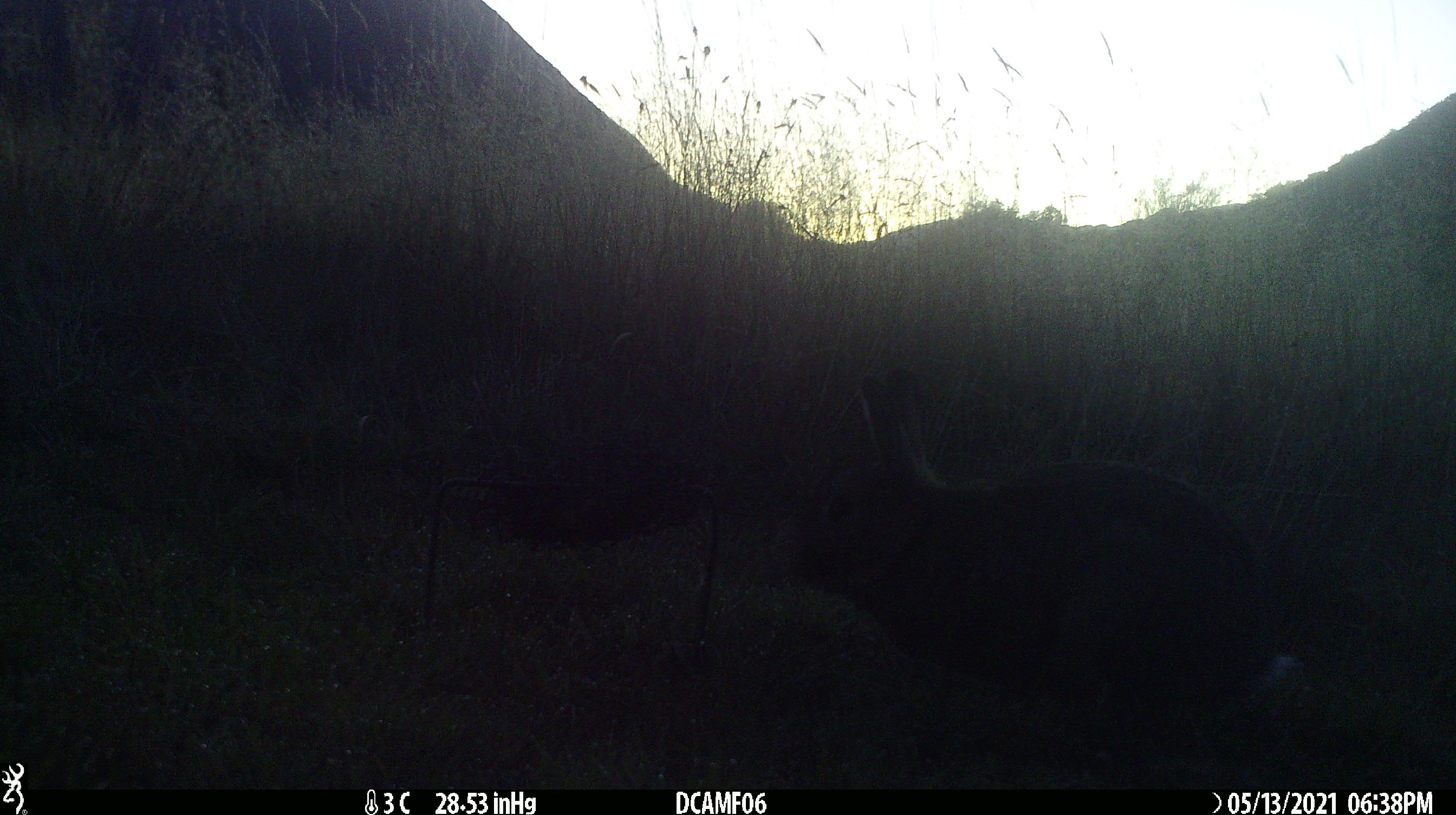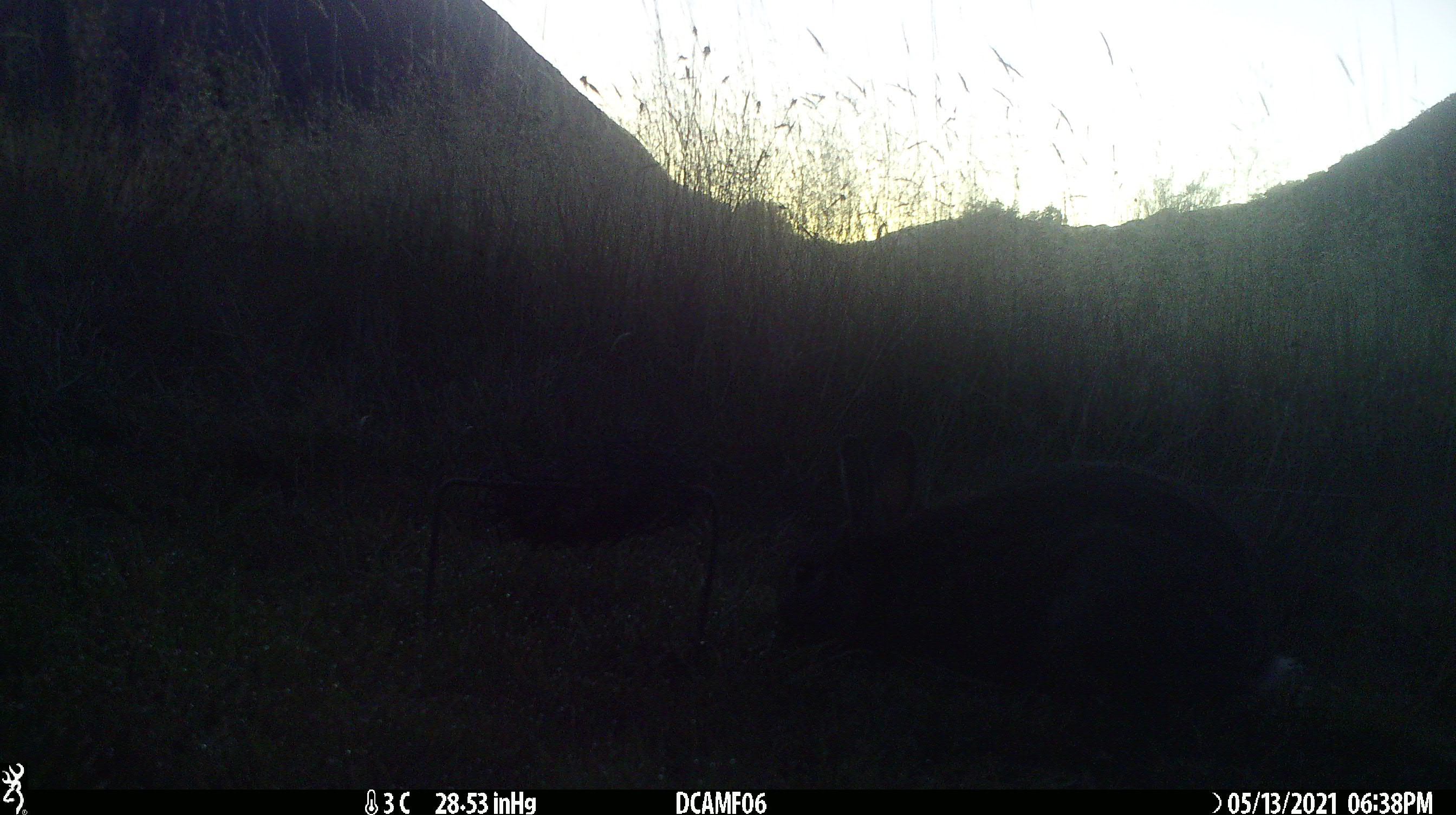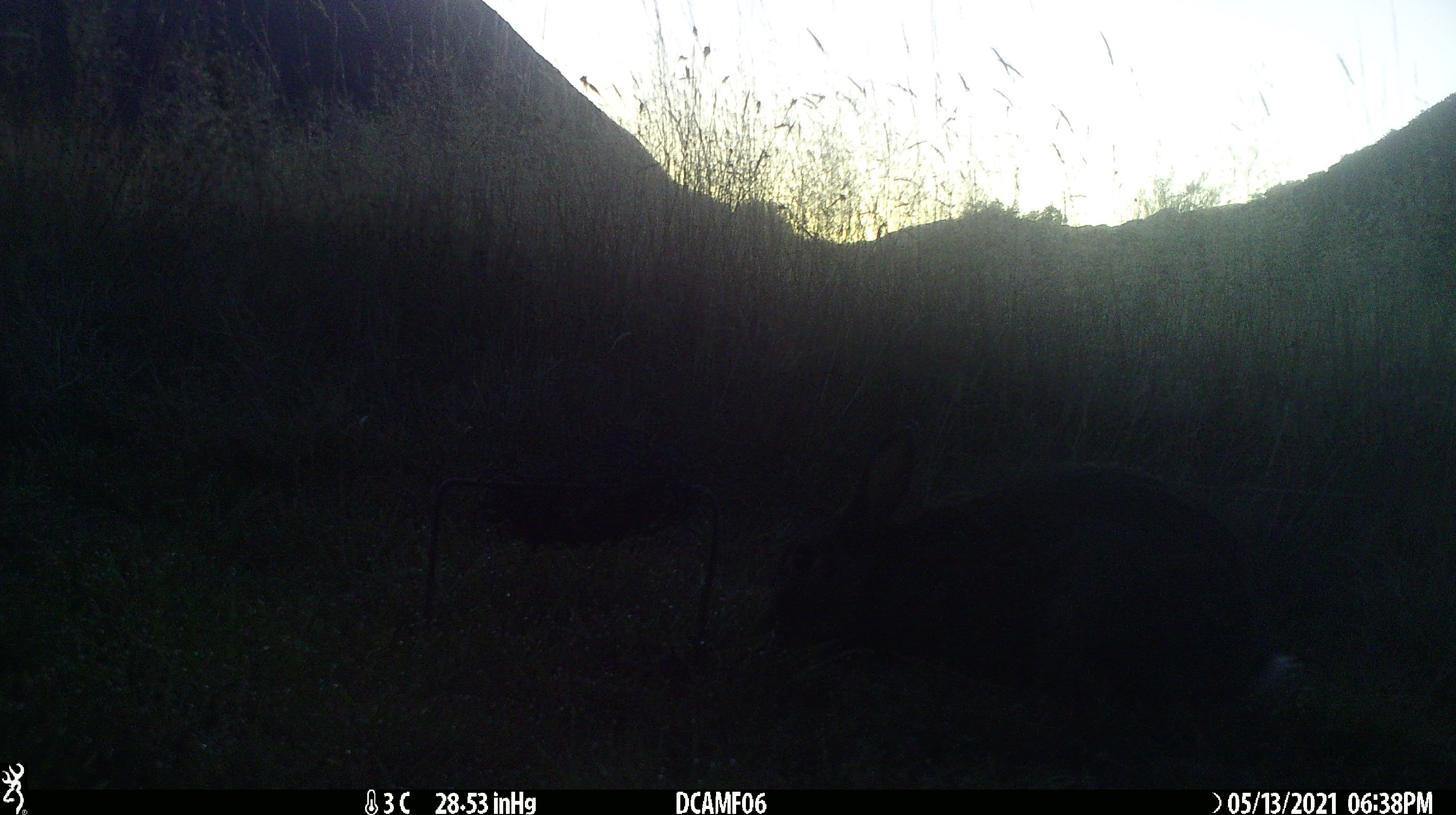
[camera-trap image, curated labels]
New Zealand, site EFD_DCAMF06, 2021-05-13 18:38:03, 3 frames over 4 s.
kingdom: Animalia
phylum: Chordata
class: Mammalia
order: Lagomorpha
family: Leporidae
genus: Oryctolagus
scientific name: Oryctolagus cuniculus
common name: european rabbit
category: rabbit